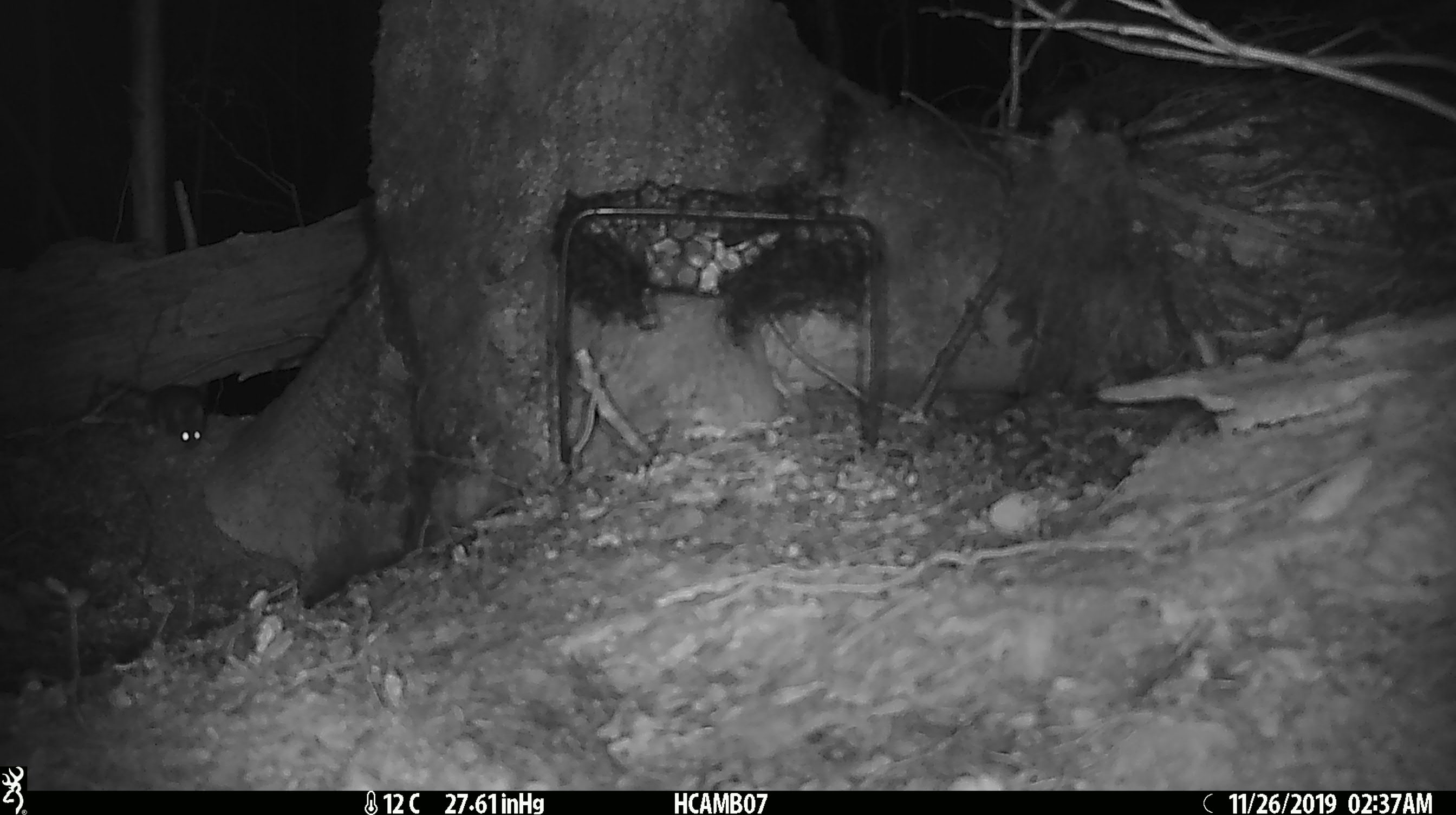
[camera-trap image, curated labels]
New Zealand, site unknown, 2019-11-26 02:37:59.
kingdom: Animalia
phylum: Chordata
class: Mammalia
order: Rodentia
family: Muridae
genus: Mus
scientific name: Mus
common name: mouse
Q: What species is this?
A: Mouse (Mus).